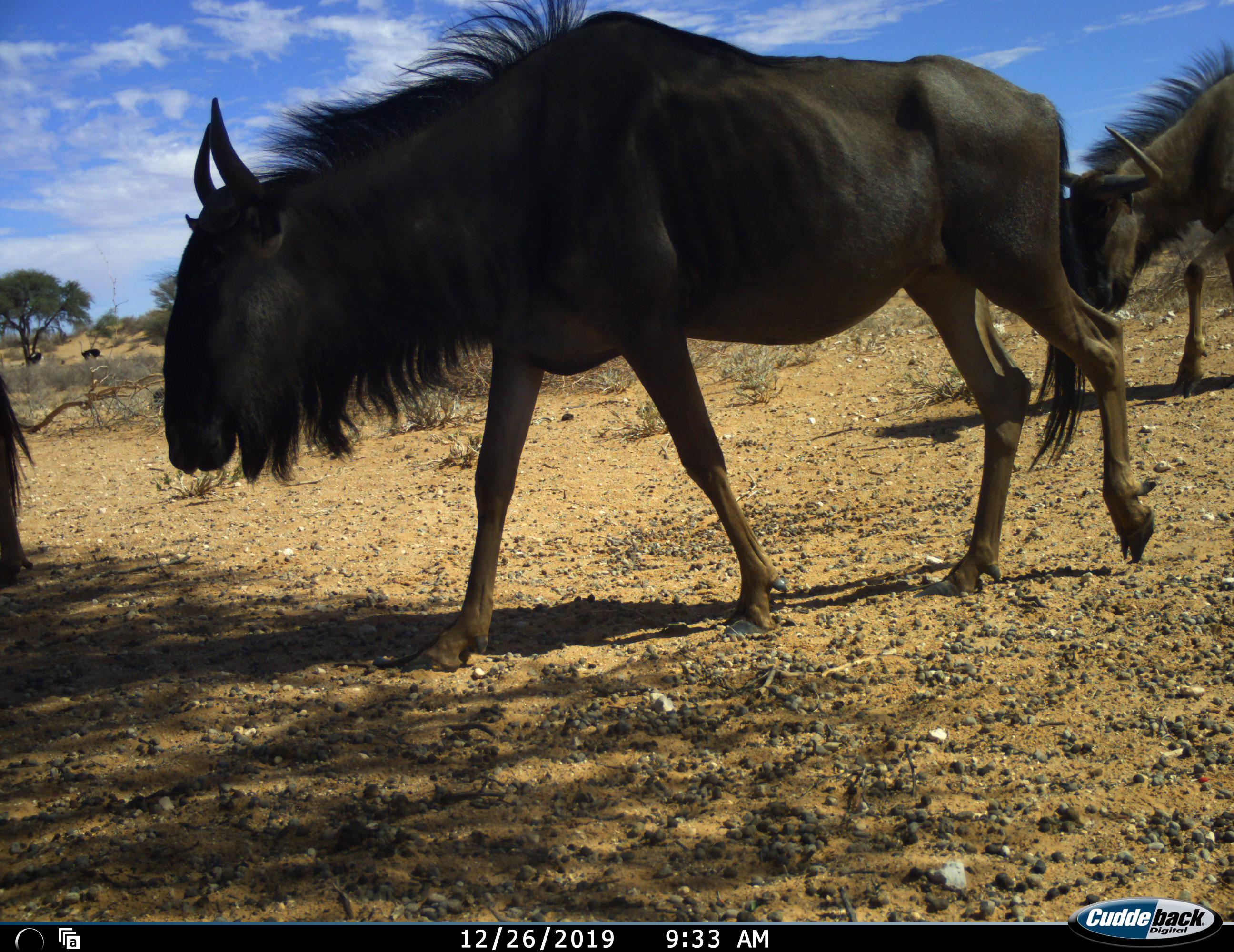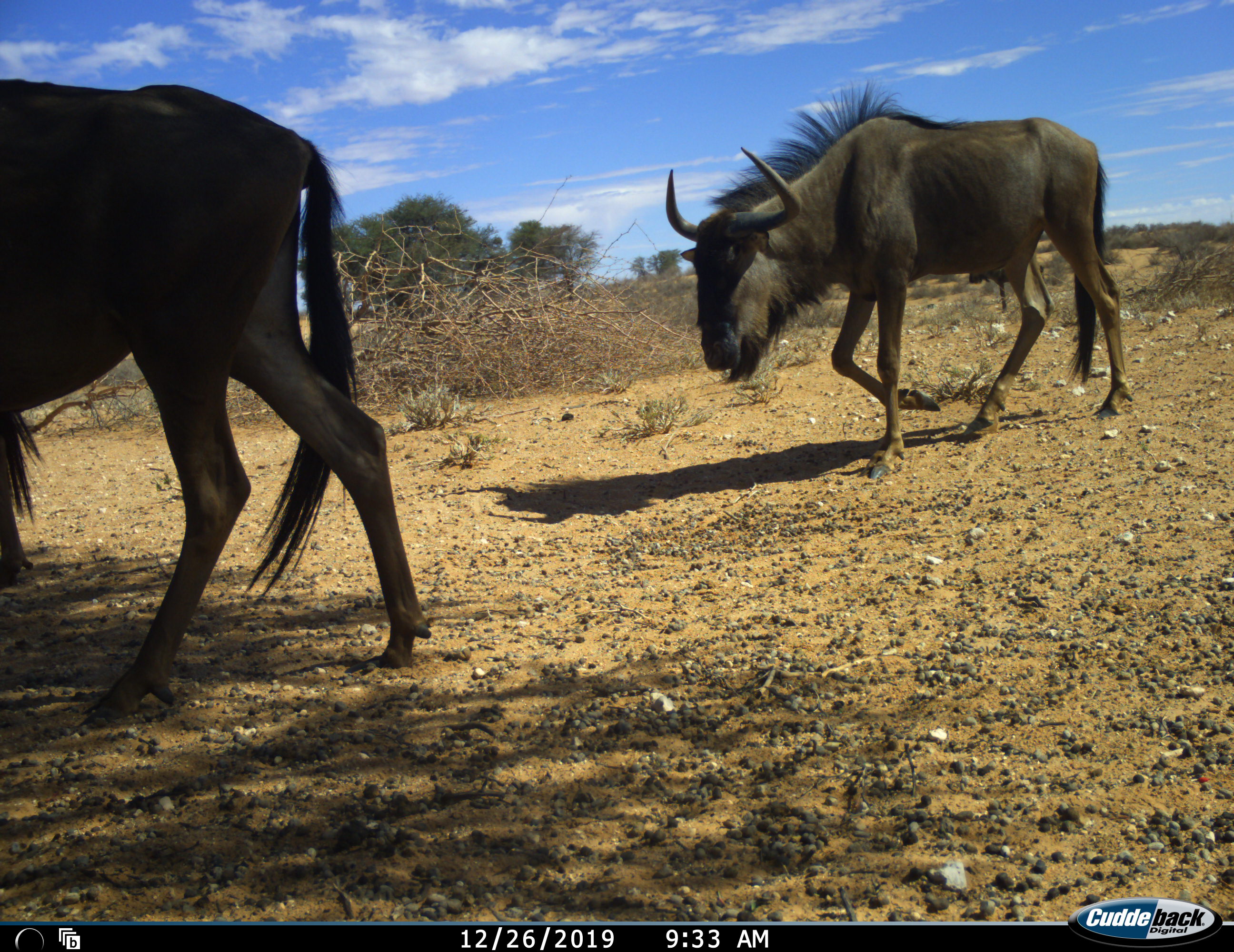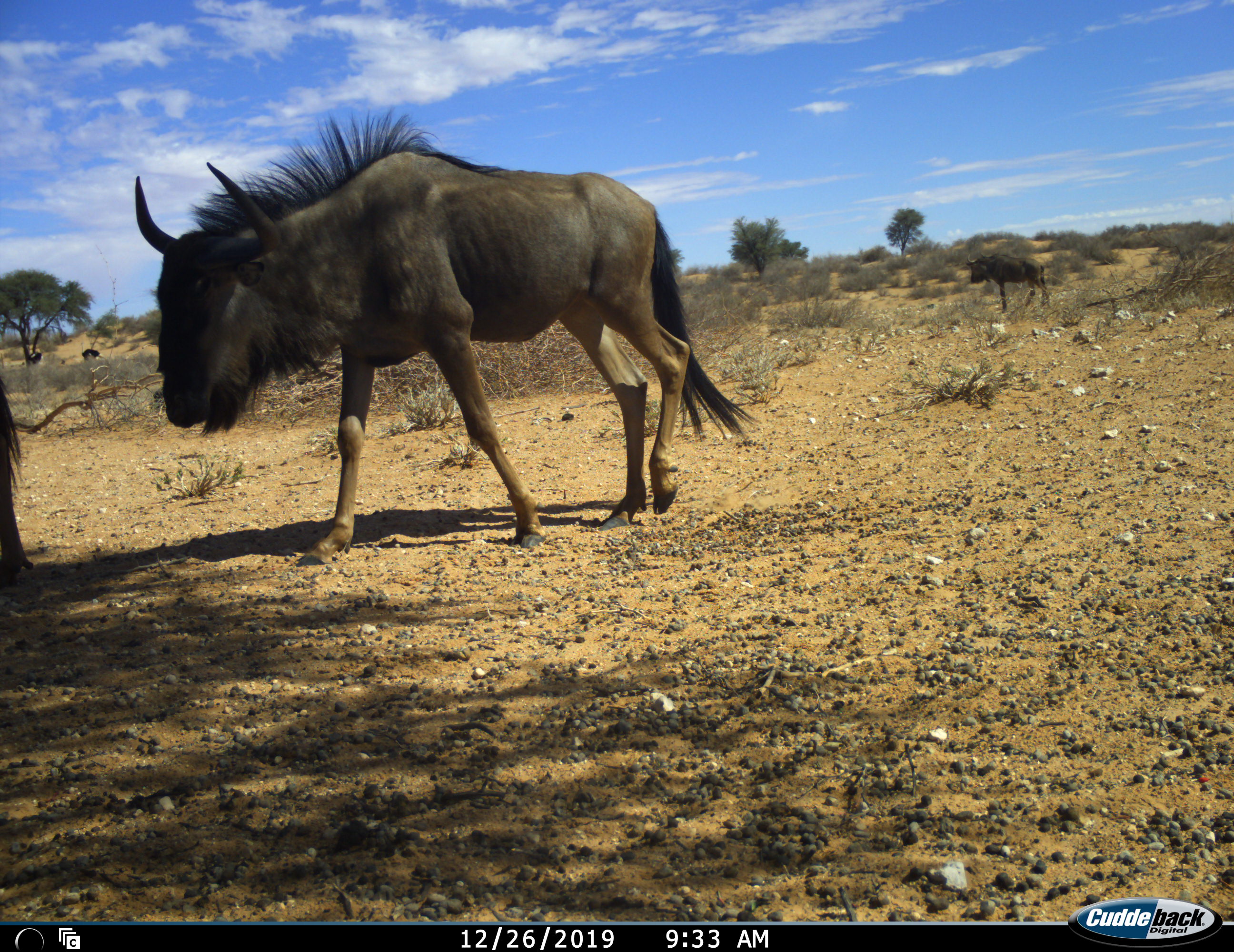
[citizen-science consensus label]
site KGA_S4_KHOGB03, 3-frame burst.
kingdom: Animalia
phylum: Chordata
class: Mammalia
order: Artiodactyla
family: Bovidae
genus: Connochaetes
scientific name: Connochaetes taurinus taurinus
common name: blue wildebeest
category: wildebeestblue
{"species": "wildebeestblue (blue wildebeest) (Connochaetes taurinus taurinus)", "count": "4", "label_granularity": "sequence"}